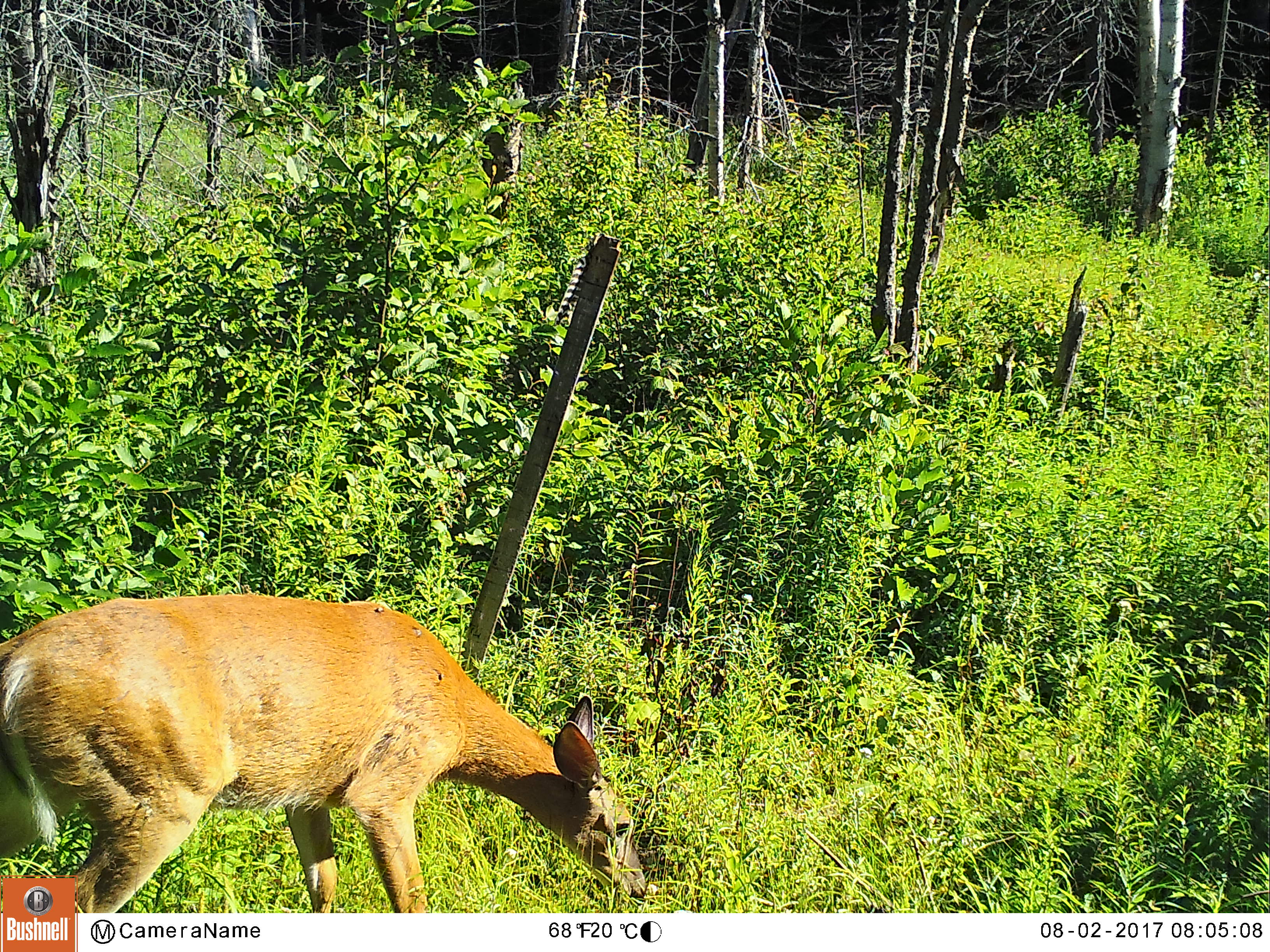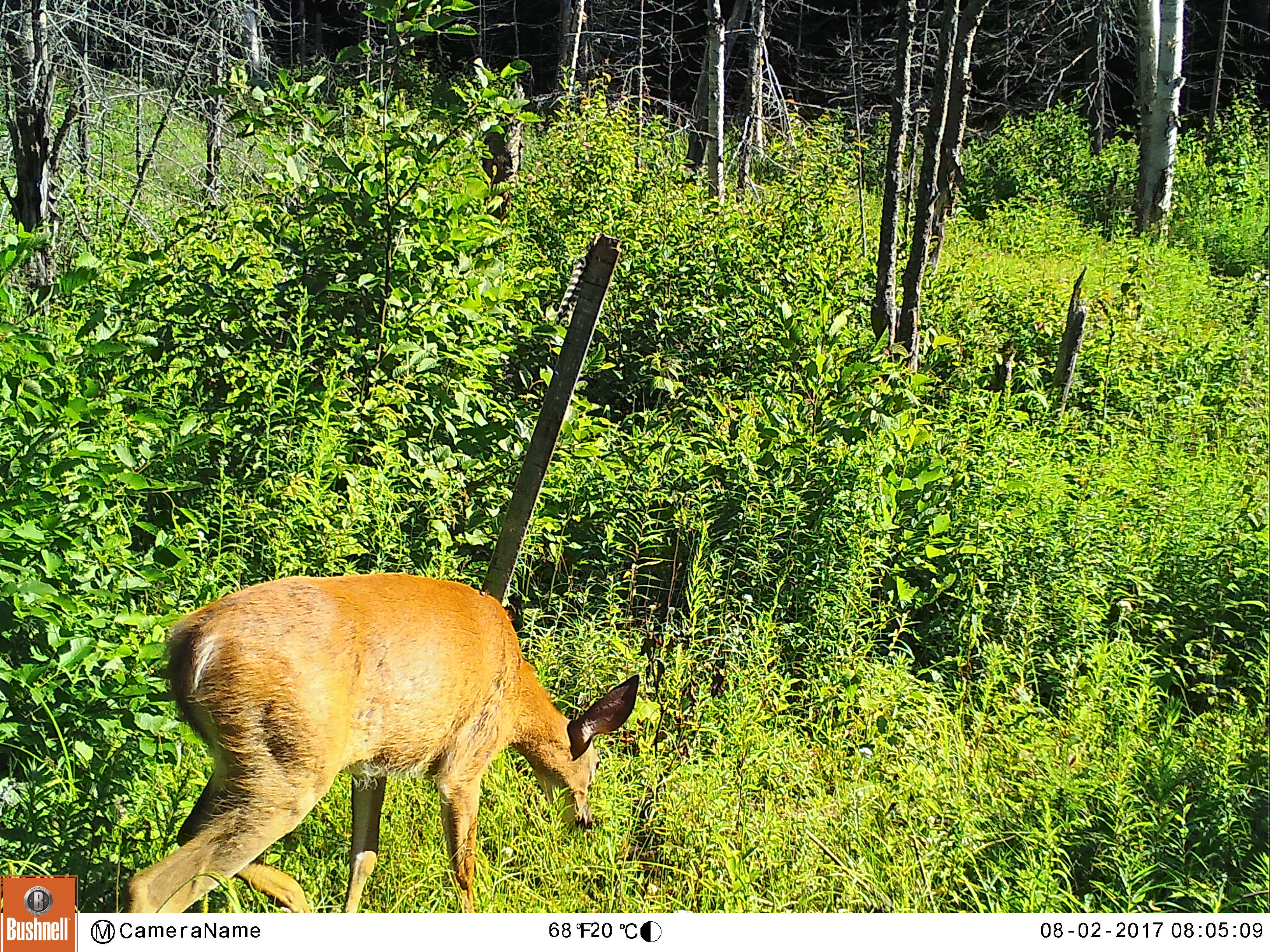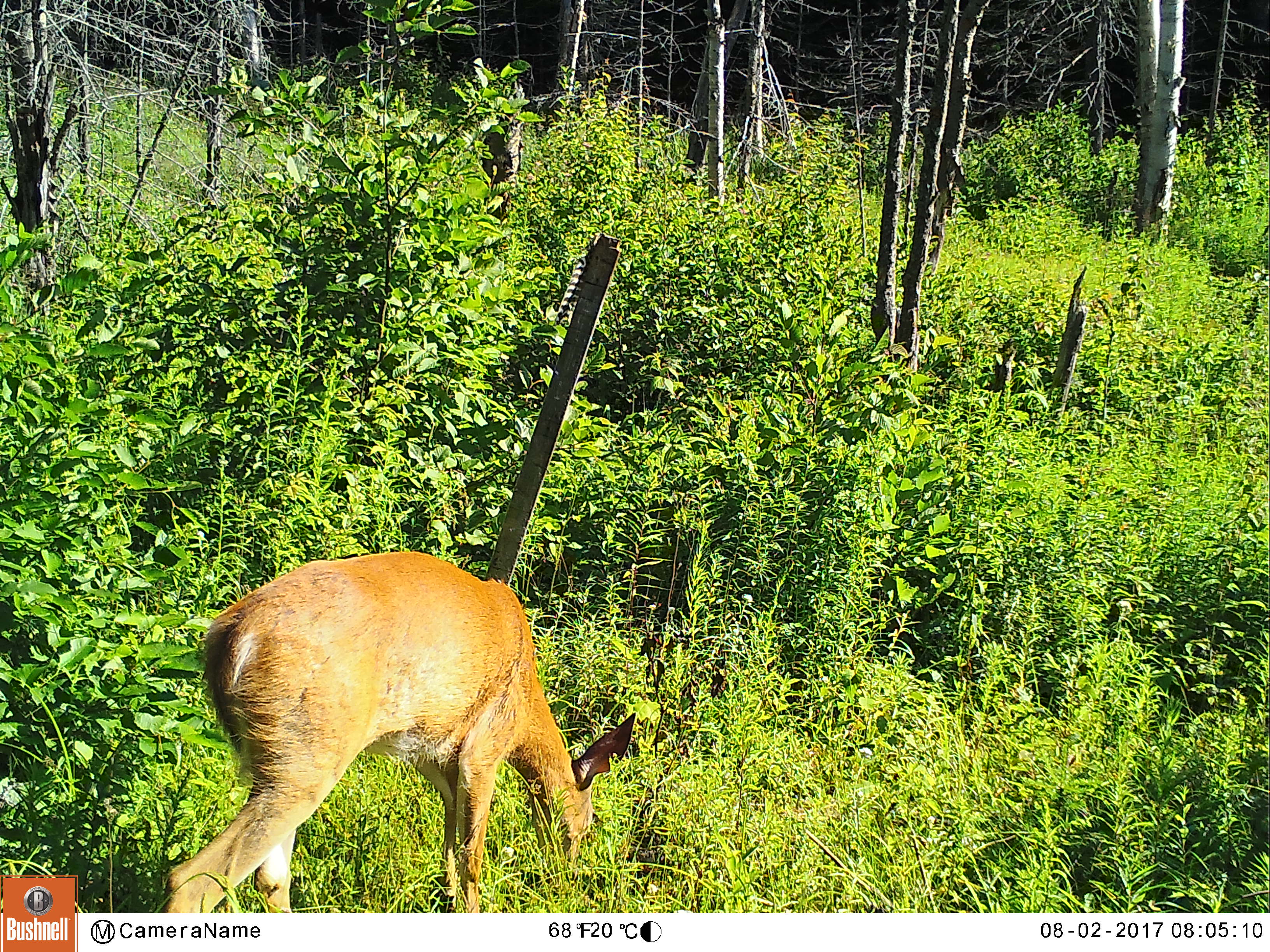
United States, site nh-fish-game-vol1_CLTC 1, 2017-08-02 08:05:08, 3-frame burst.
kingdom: Animalia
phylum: Chordata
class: Mammalia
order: Artiodactyla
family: Cervidae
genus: Odocoileus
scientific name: Odocoileus virginianus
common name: white-tailed deer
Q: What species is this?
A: White-tailed deer (Odocoileus virginianus).